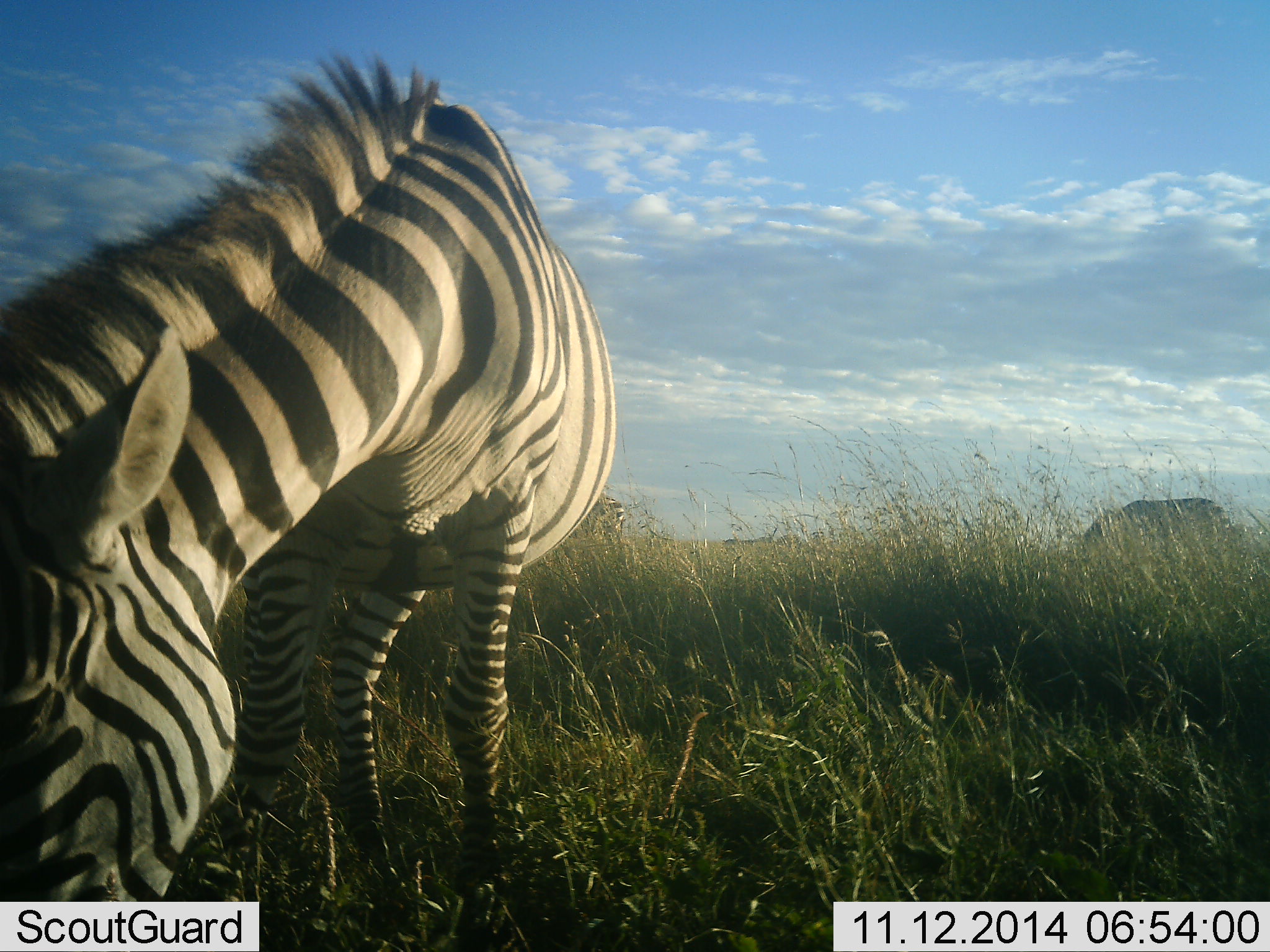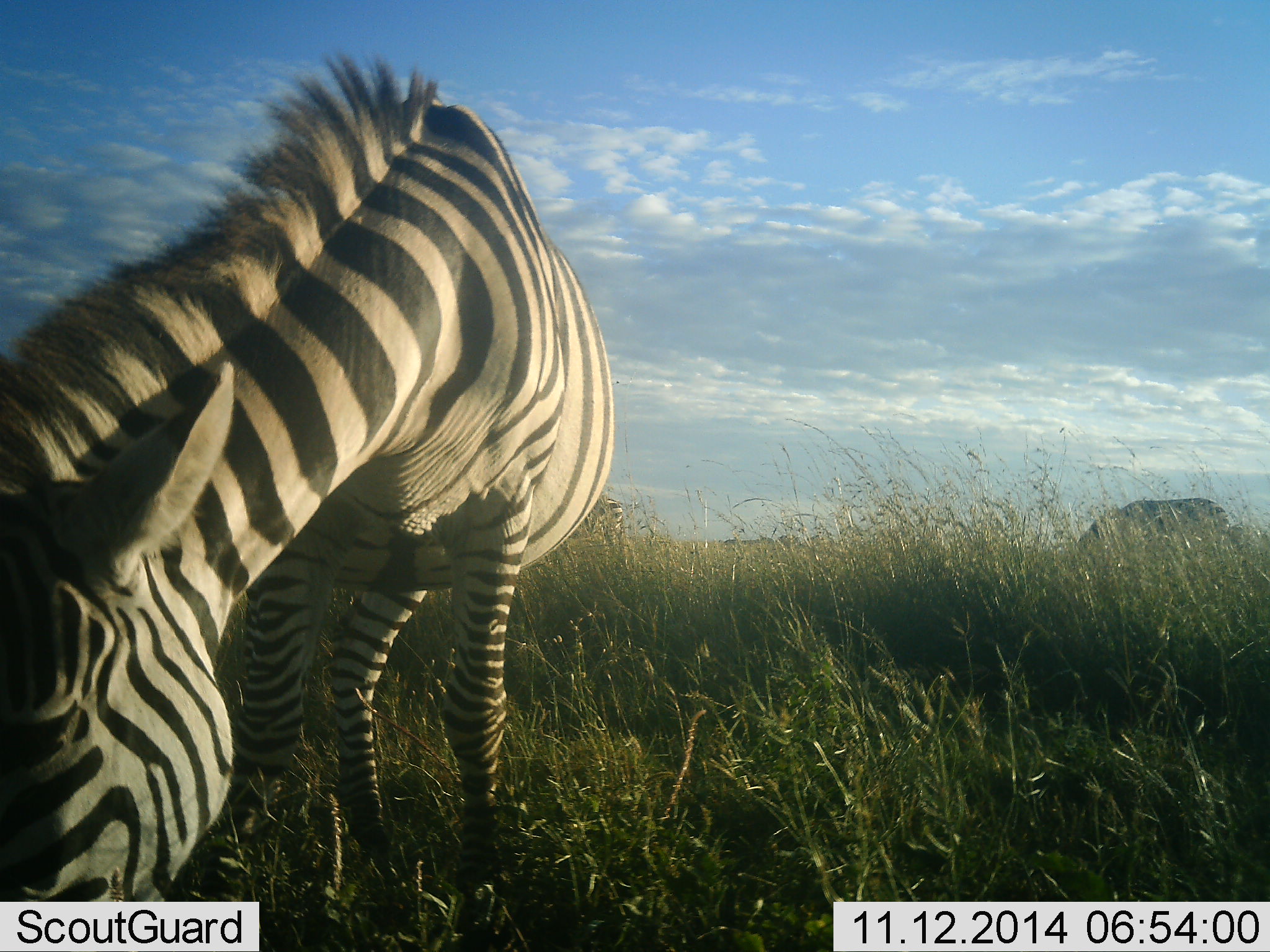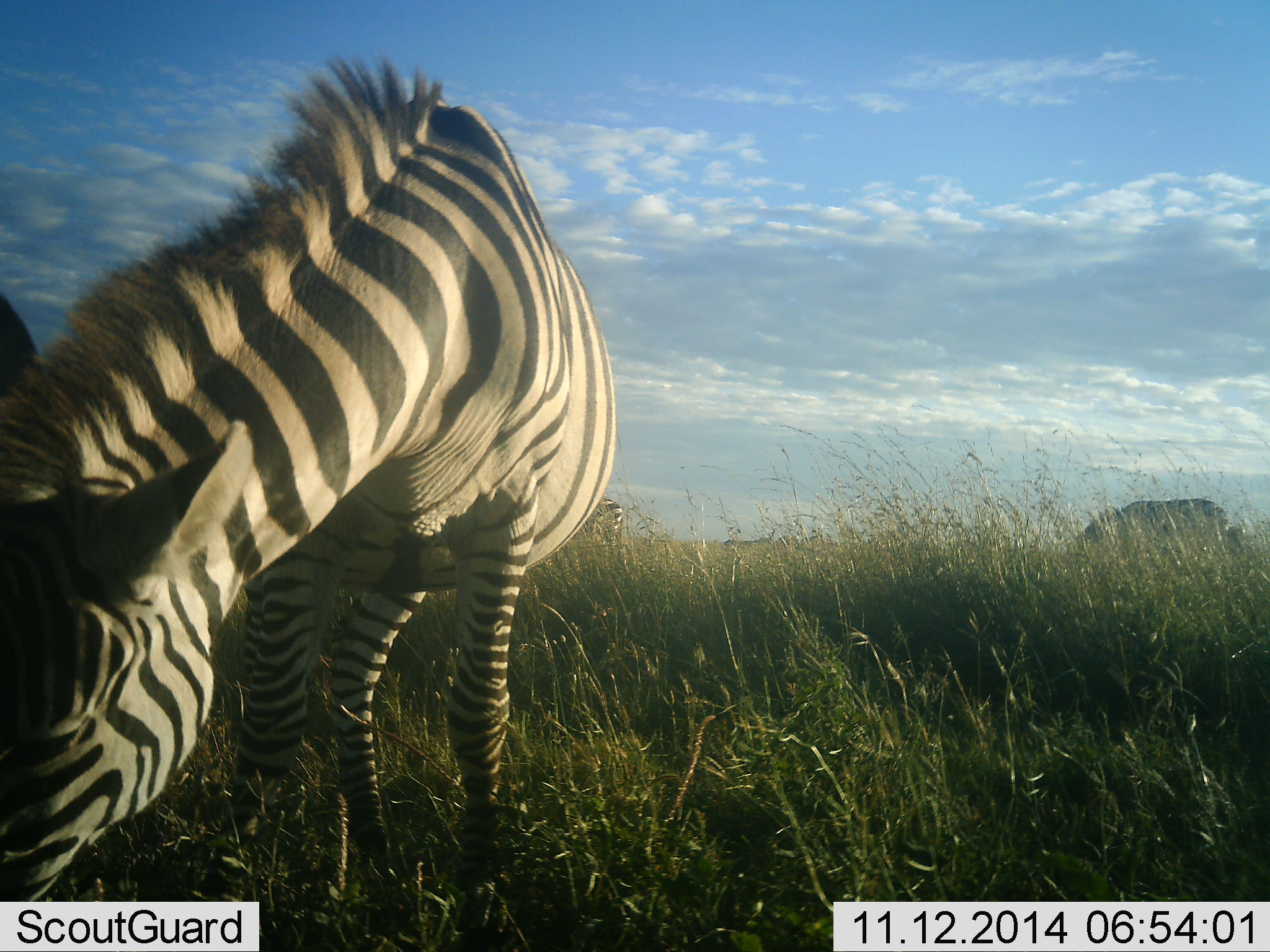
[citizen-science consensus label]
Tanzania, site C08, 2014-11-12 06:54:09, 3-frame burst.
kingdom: Animalia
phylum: Chordata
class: Mammalia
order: Perissodactyla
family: Equidae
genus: Equus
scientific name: Equus quagga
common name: plains zebra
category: zebra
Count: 3.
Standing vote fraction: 10%.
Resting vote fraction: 0%.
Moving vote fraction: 0%.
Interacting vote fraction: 0%.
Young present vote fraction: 0%.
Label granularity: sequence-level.